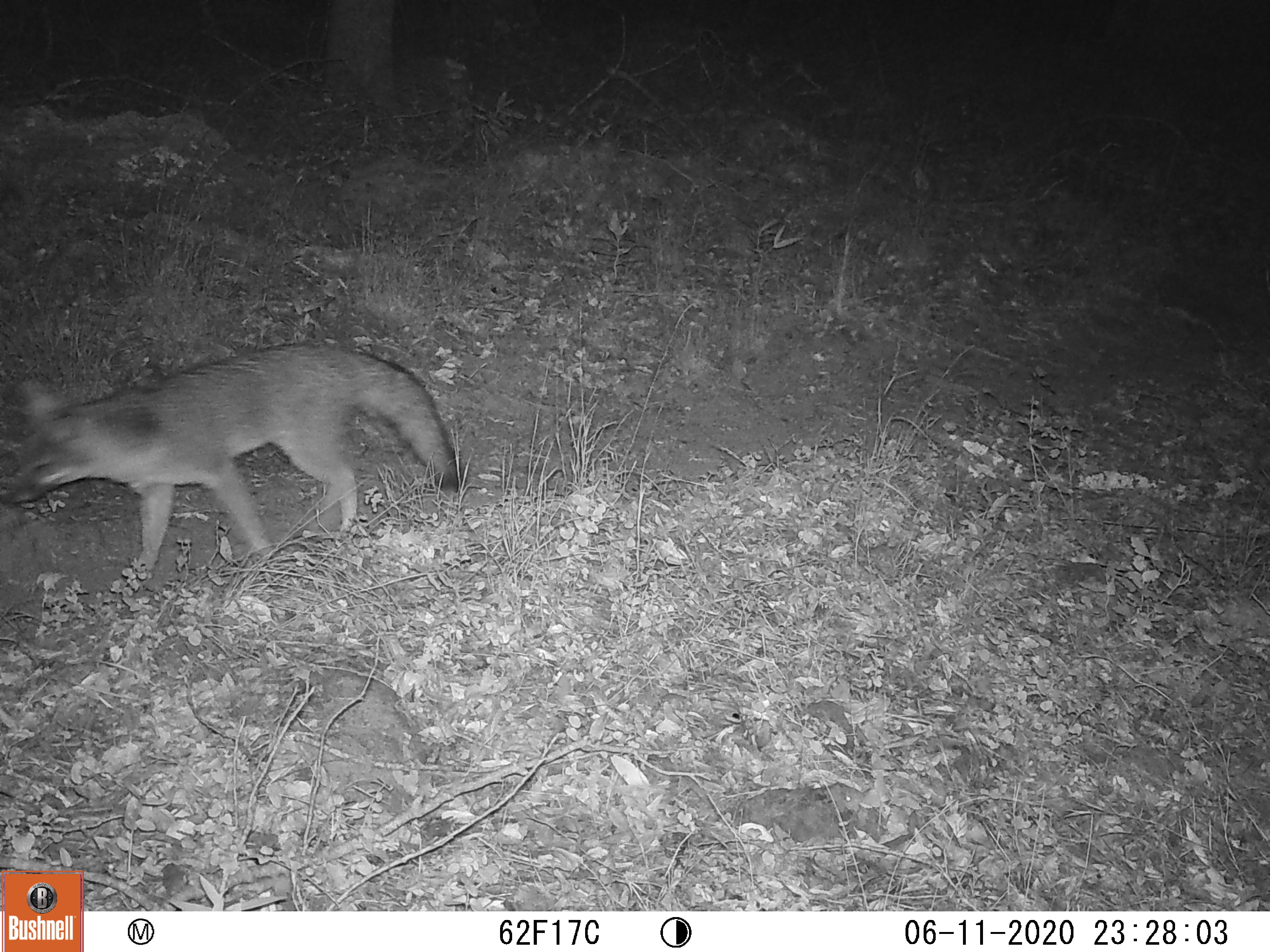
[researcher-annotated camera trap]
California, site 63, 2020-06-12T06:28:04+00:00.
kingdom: Animalia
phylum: Chordata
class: Mammalia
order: Carnivora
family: Canidae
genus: Urocyon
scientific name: Urocyon cinereoargenteus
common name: gray fox